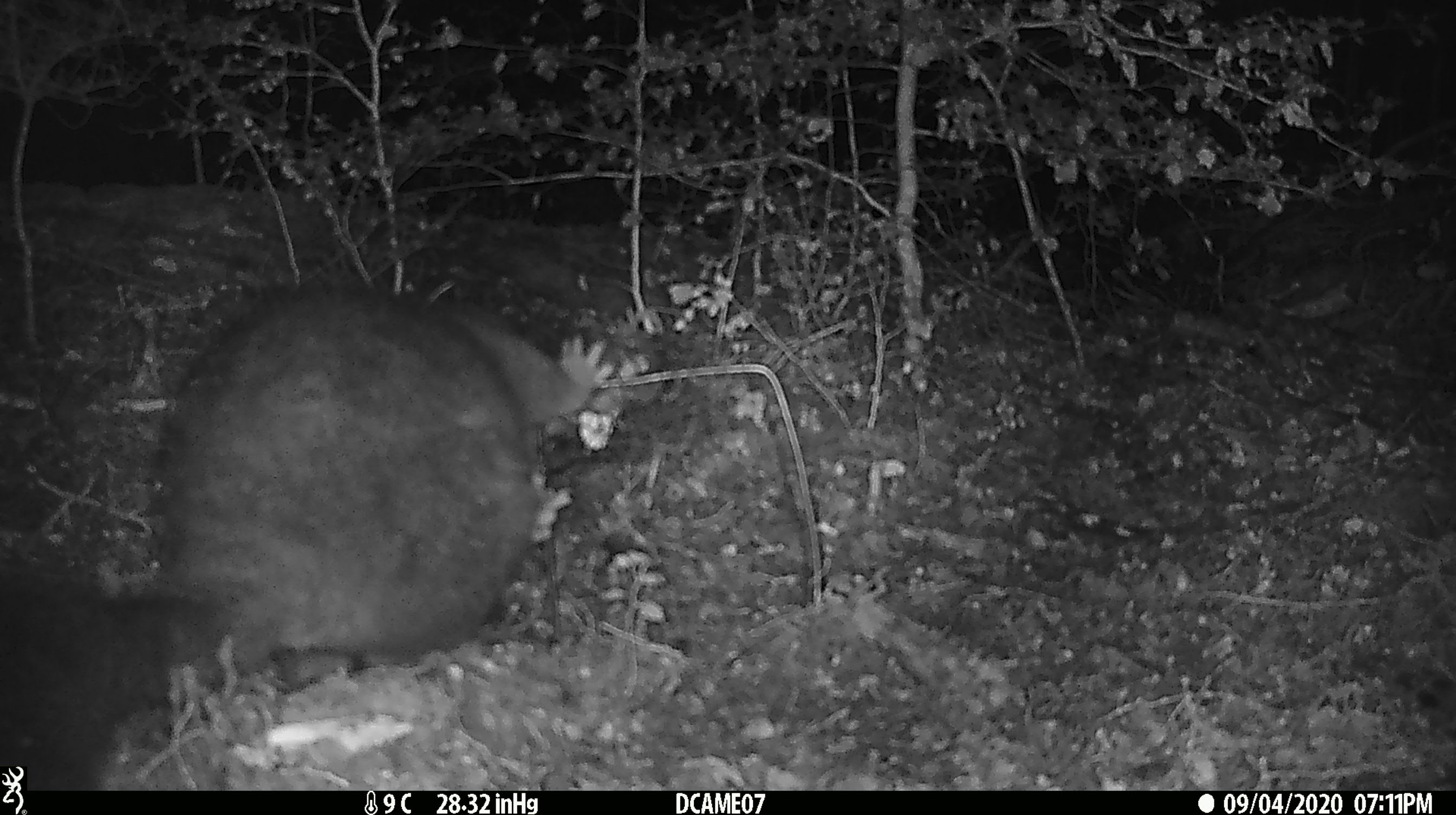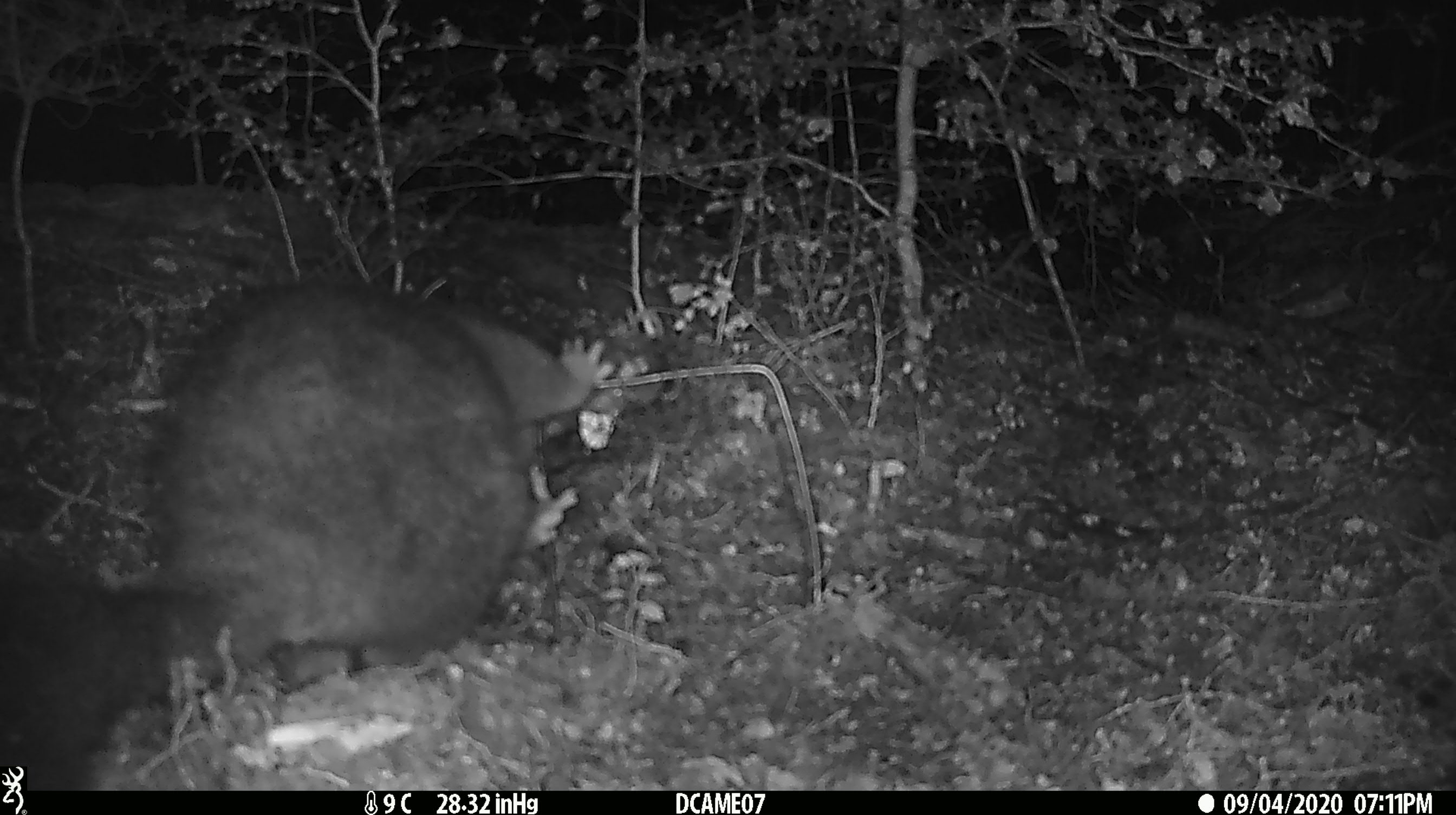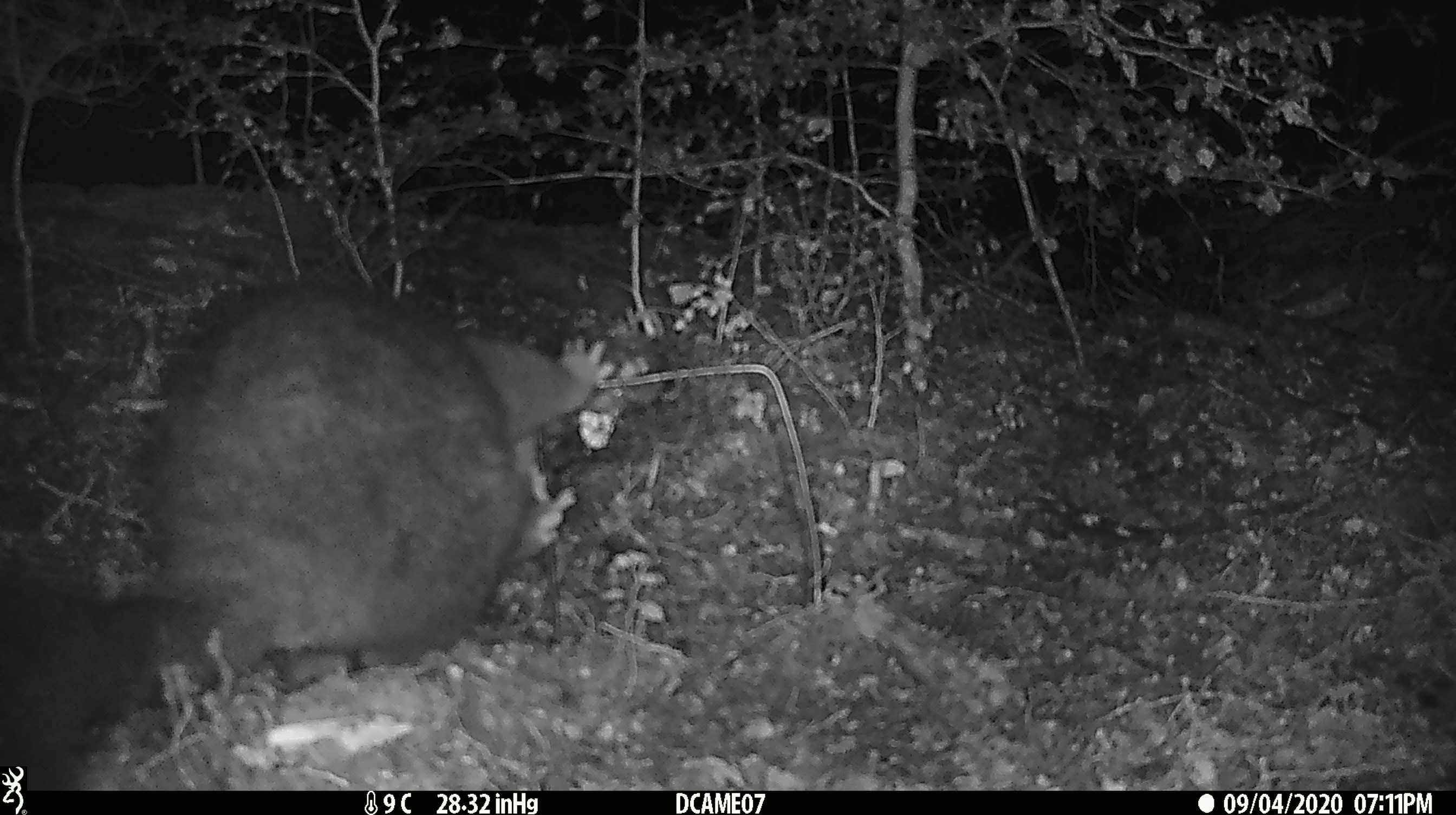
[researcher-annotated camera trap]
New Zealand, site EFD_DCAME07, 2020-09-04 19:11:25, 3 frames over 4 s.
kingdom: Animalia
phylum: Chordata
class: Mammalia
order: Diprotodontia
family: Phalangeridae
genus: Trichosurus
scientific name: Trichosurus vulpecula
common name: common brushtail possum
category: possum